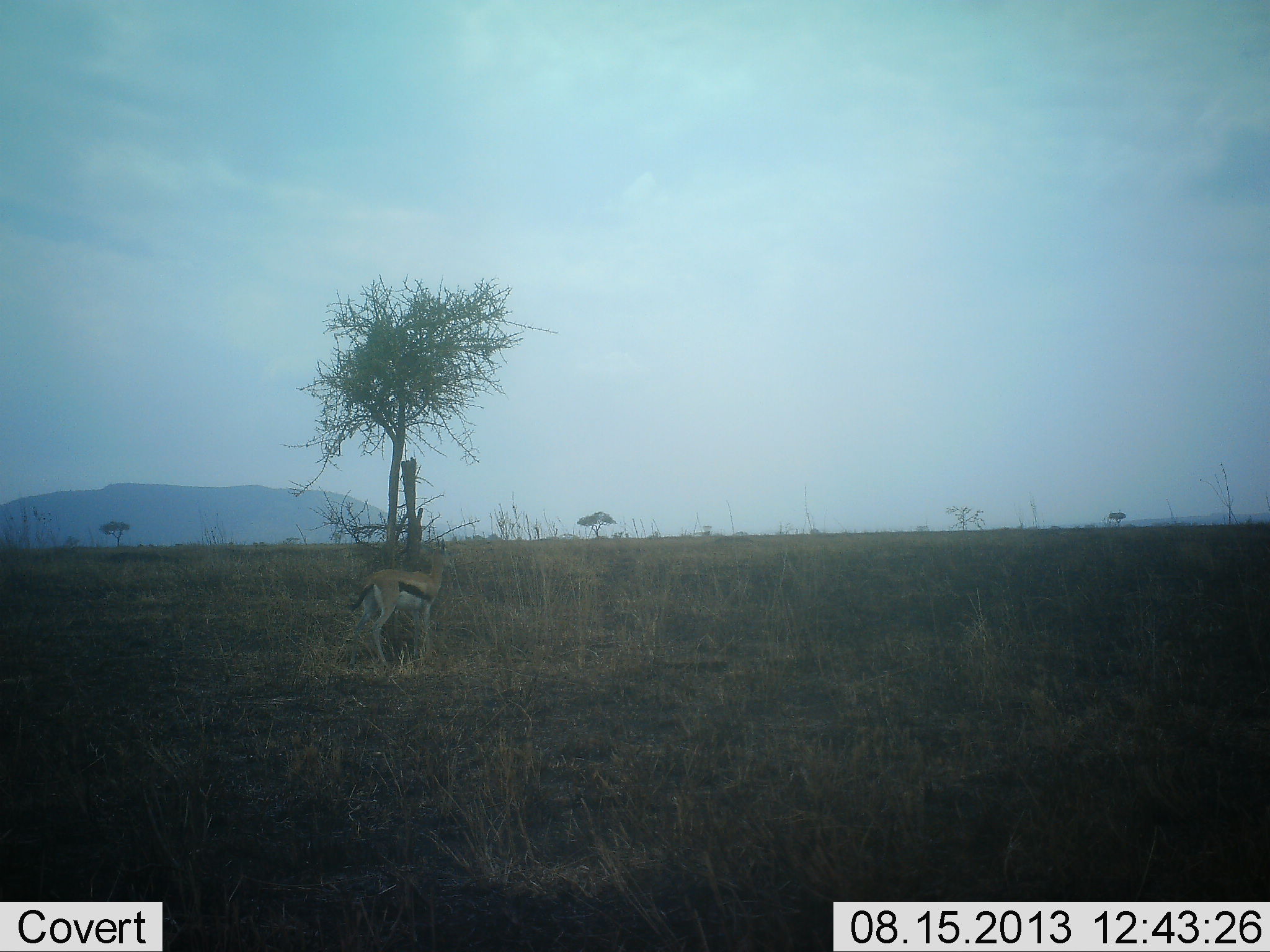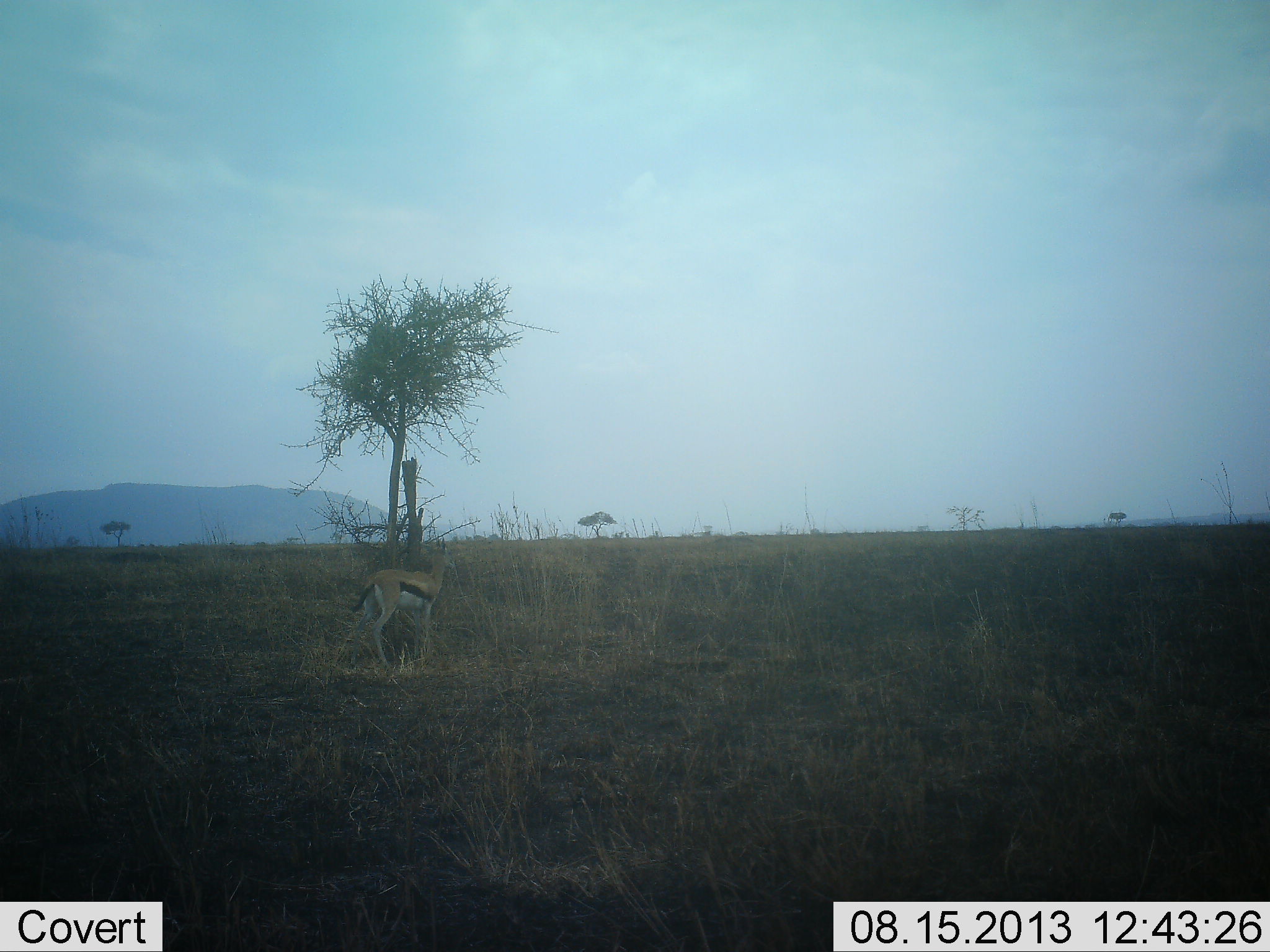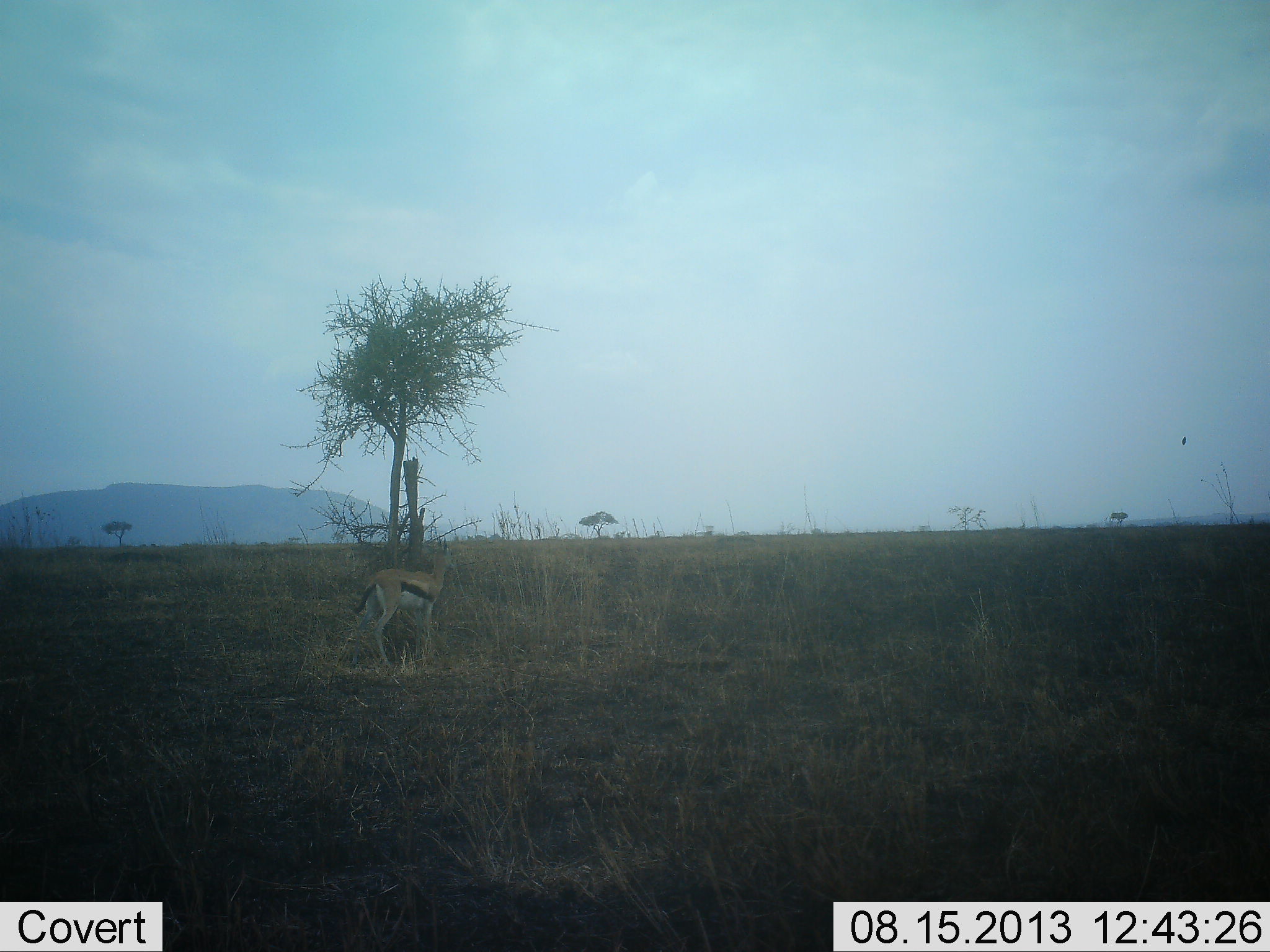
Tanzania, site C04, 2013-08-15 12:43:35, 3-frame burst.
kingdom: Animalia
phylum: Chordata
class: Mammalia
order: Artiodactyla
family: Bovidae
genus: Eudorcas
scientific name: Eudorcas thomsonii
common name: thomson's gazelle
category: gazellethomsons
Gazellethomsons (thomson's gazelle) (Eudorcas thomsonii), count 1. Behavior (volunteer vote fractions): standing 95%, resting 0%, moving 0%, interacting 0%. Young present (vote fraction): 0%. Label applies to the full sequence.